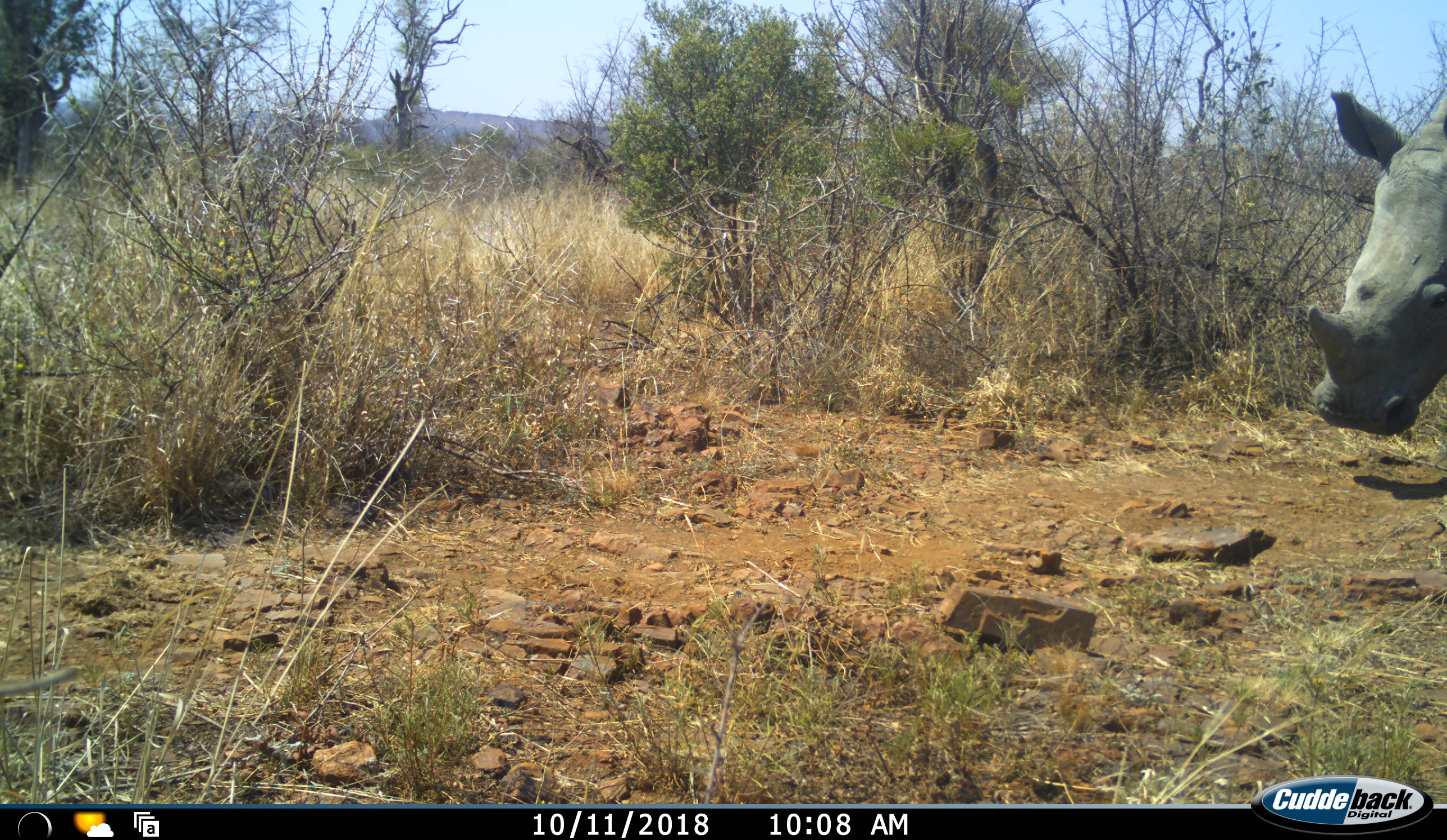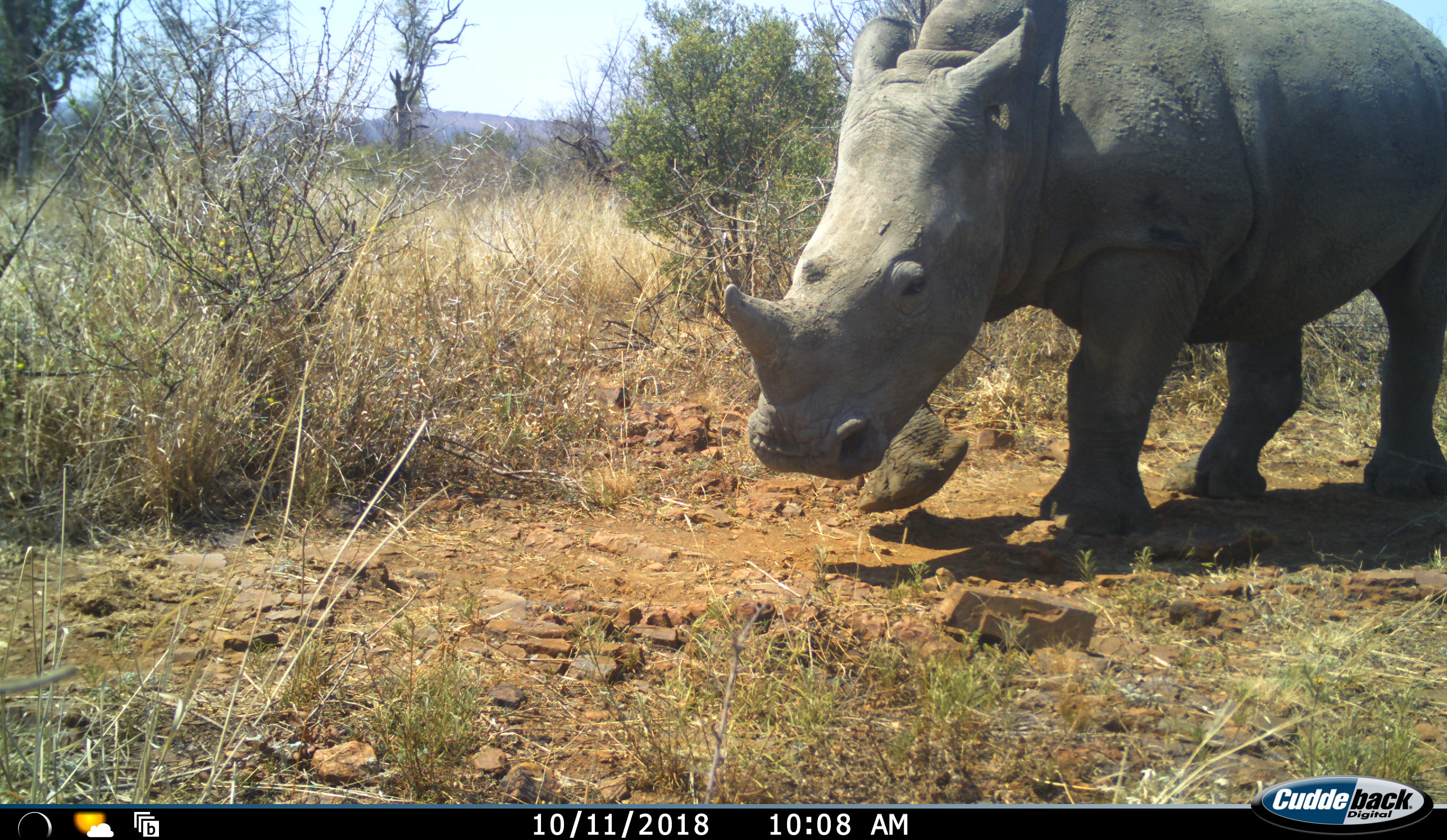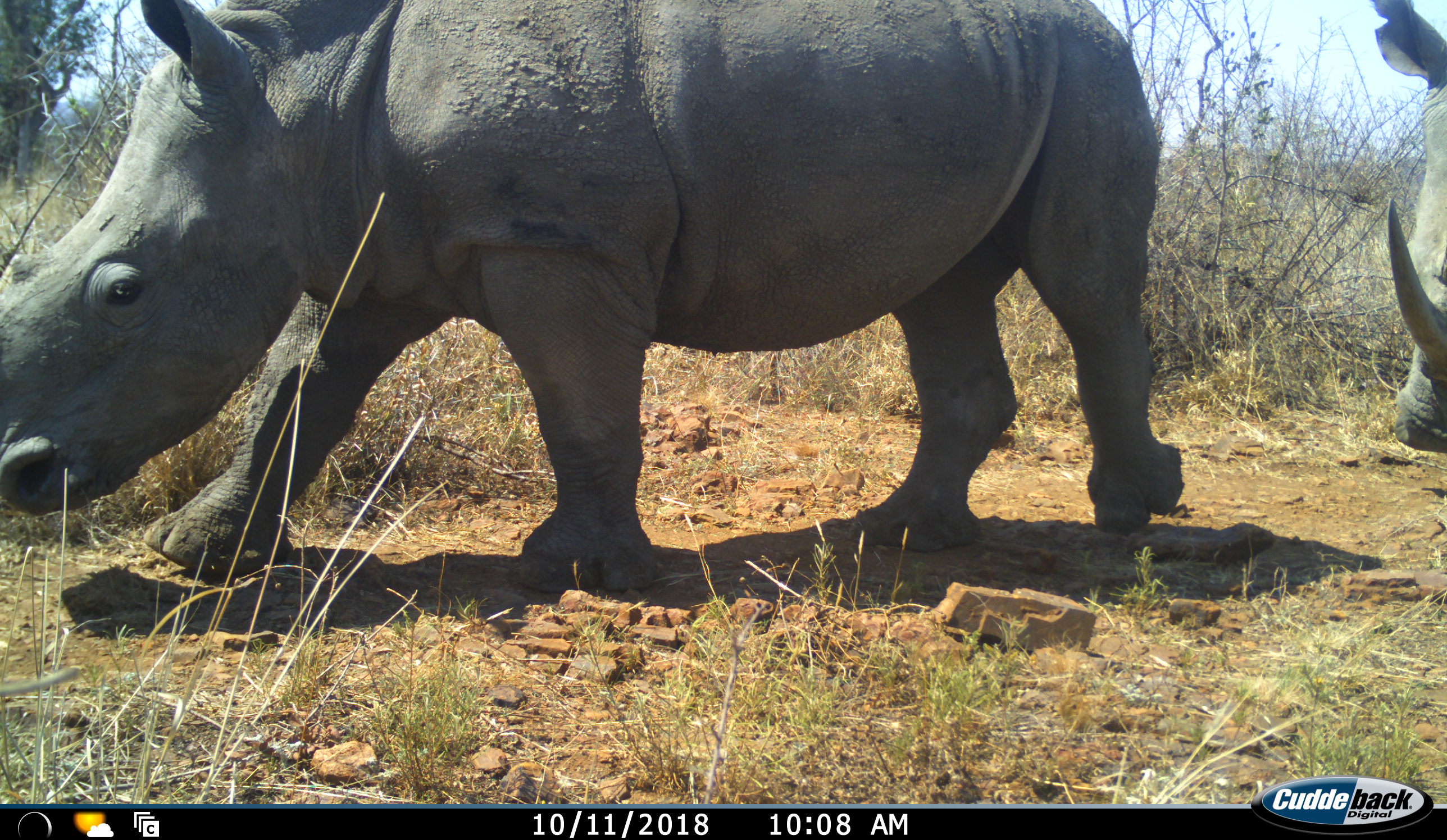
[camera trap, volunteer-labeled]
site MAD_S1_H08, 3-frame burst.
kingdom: Animalia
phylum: Chordata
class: Mammalia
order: Perissodactyla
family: Rhinocerotidae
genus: Ceratotherium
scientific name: Ceratotherium simum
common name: white rhinoceros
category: rhinoceroswhite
Rhinoceroswhite (white rhinoceros) (Ceratotherium simum), count 2. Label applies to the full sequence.